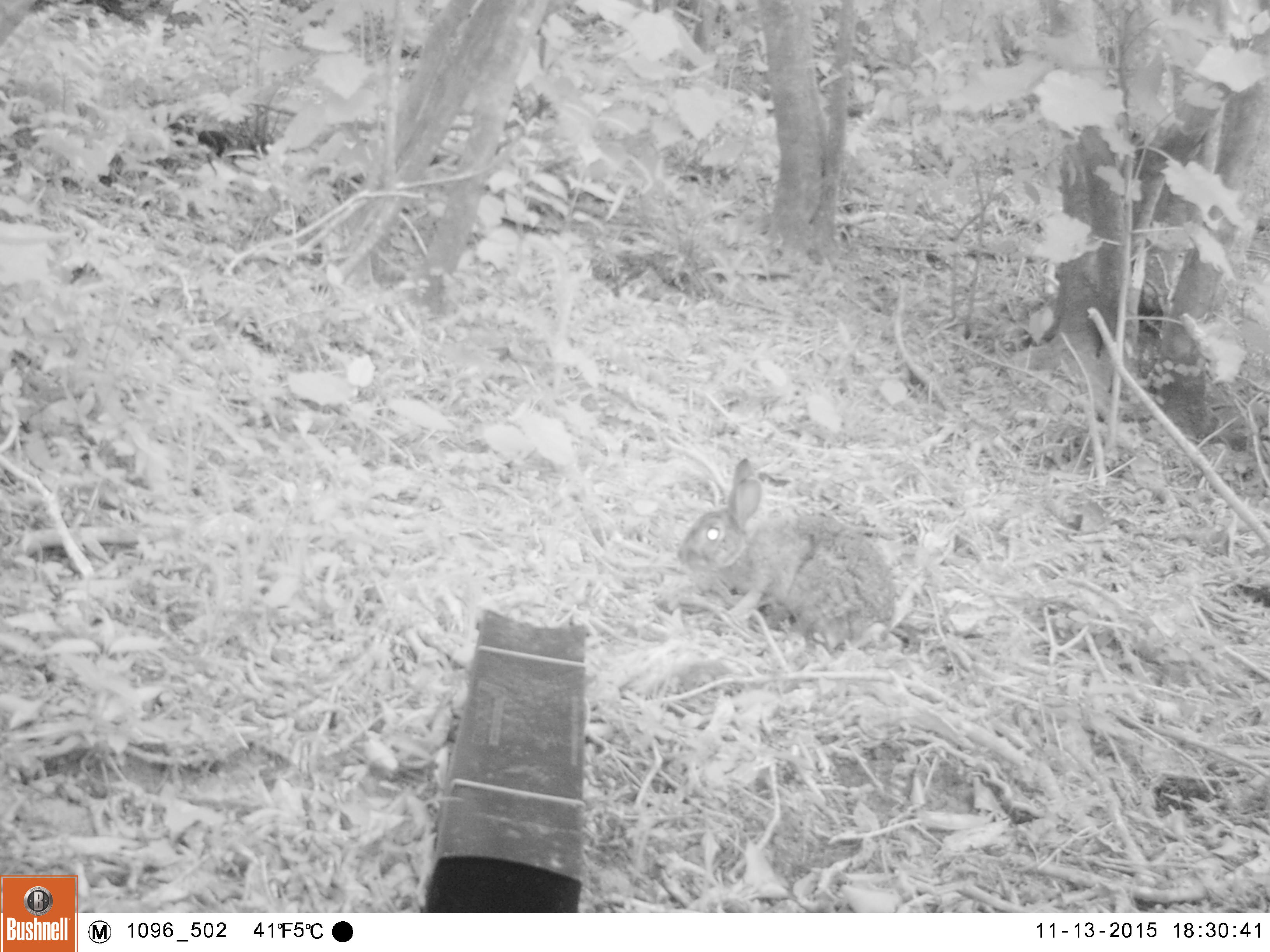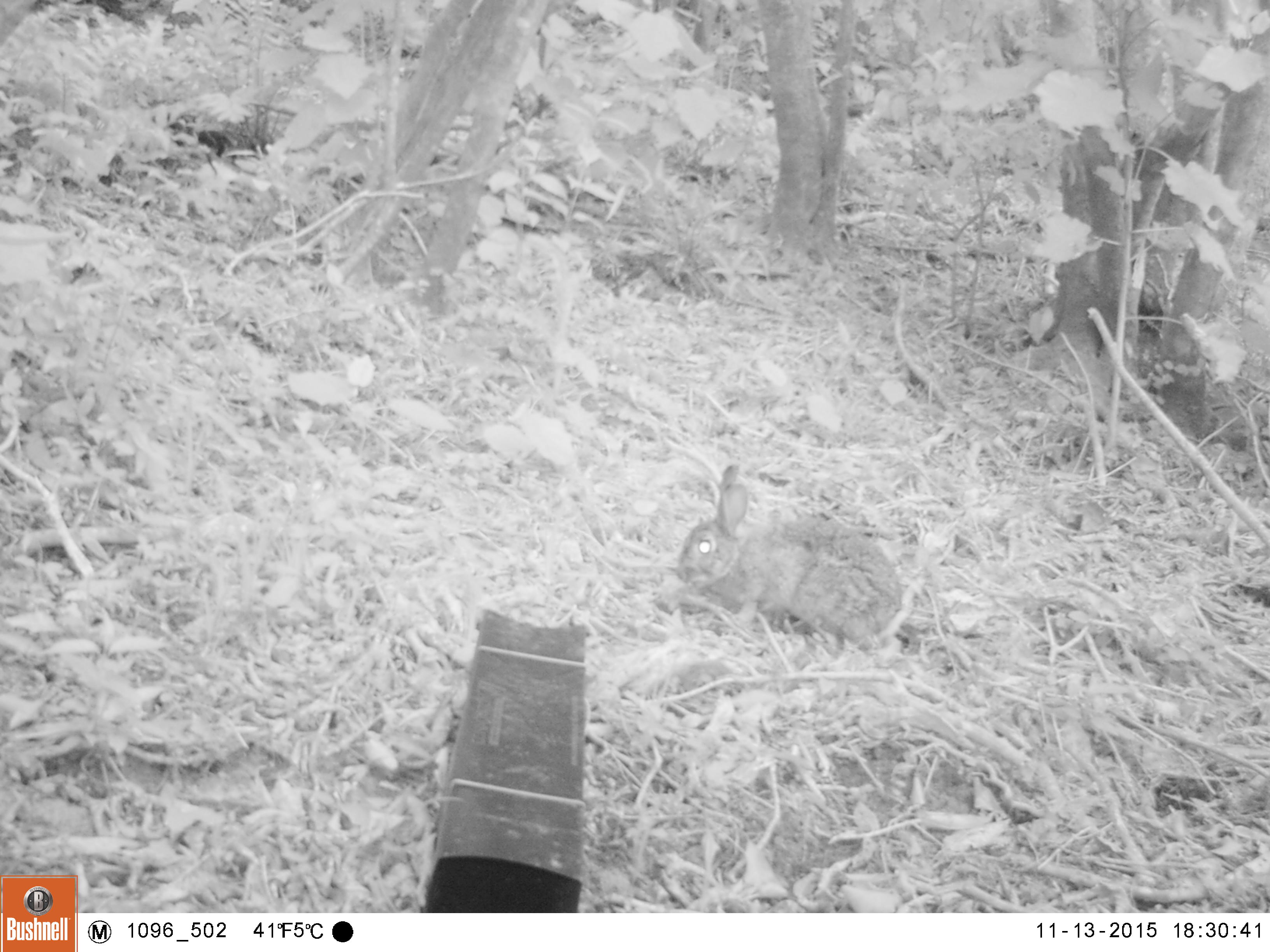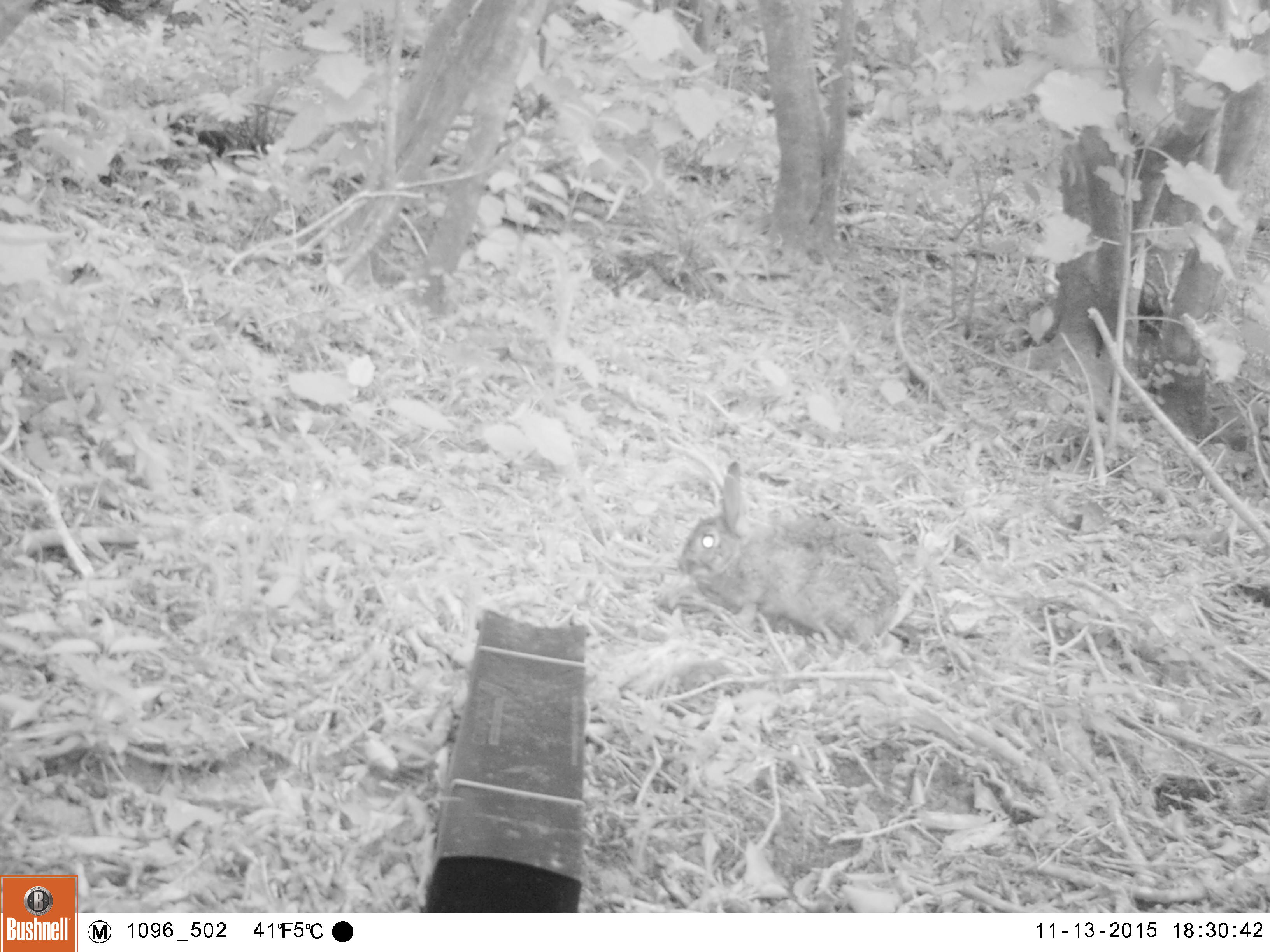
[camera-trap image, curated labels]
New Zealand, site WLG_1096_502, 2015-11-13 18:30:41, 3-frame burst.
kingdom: Animalia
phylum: Chordata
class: Mammalia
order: Lagomorpha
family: Leporidae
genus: Oryctolagus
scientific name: Oryctolagus cuniculus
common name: european rabbit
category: rabbit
Rabbit (european rabbit) (Oryctolagus cuniculus).